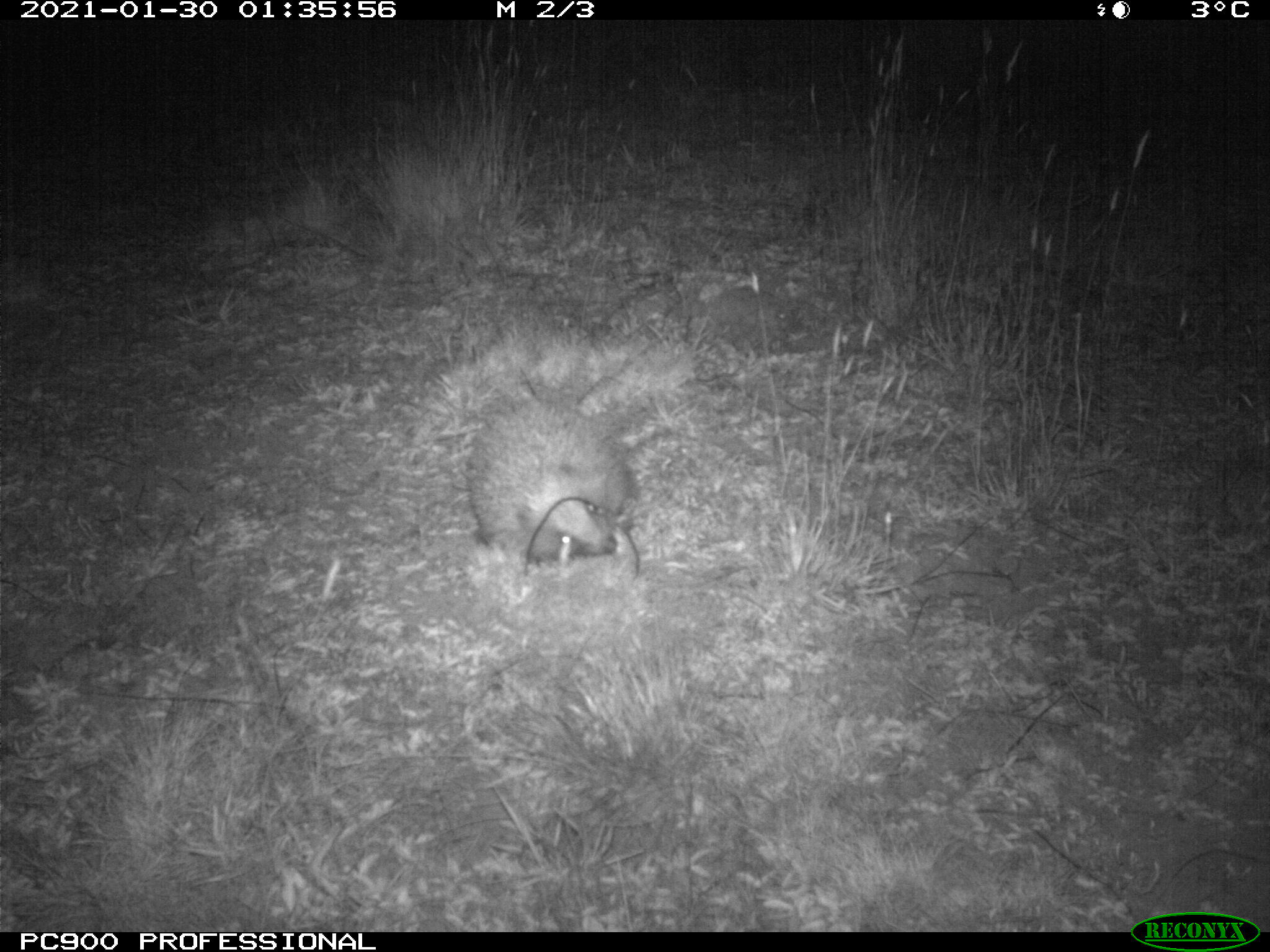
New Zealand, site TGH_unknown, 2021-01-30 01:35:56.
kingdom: Animalia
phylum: Chordata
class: Mammalia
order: Eulipotyphla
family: Erinaceidae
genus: Erinaceus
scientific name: Erinaceus europaeus europaeus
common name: european hedgehog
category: hedgehog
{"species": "hedgehog (european hedgehog) (Erinaceus europaeus europaeus)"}